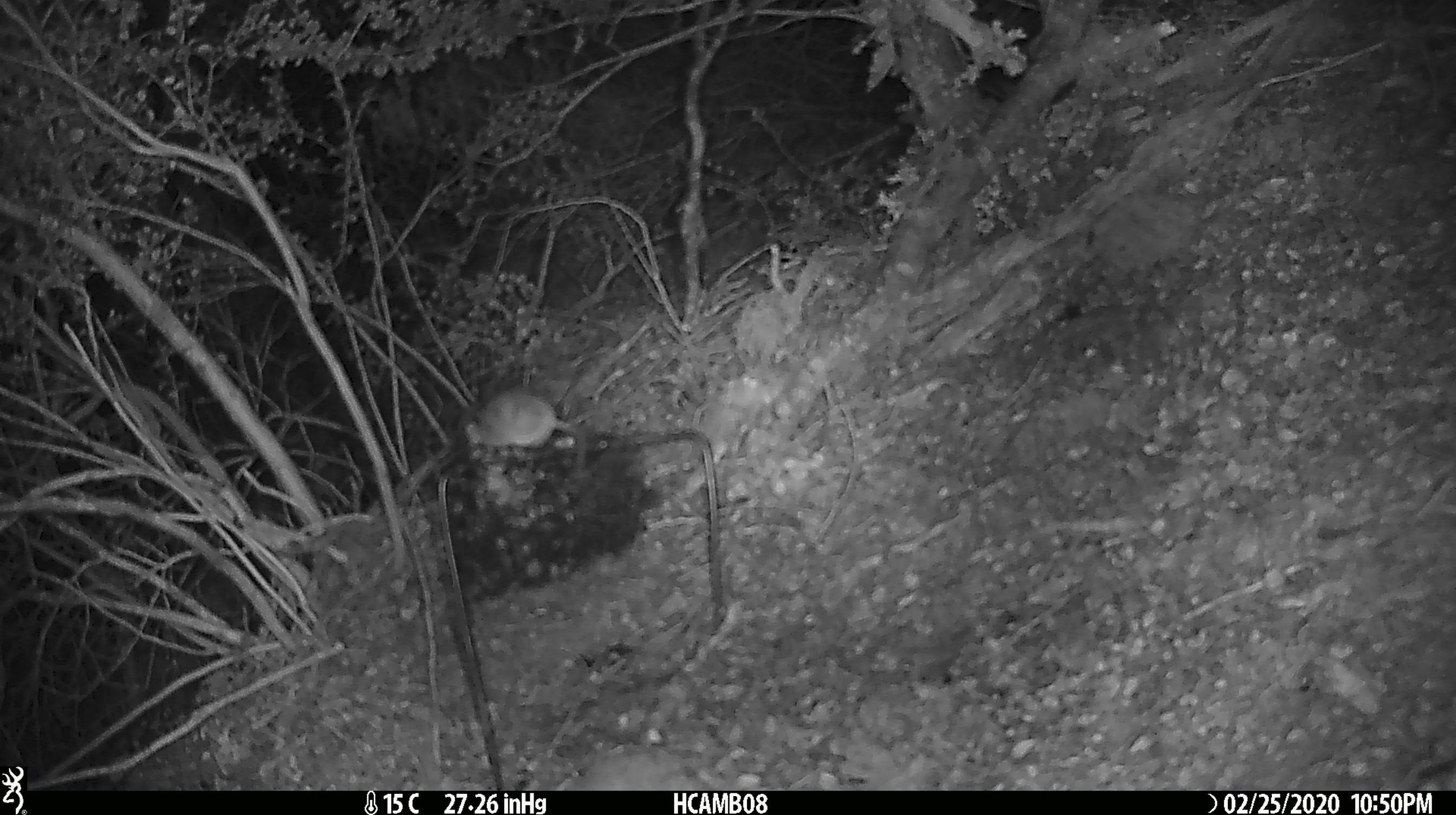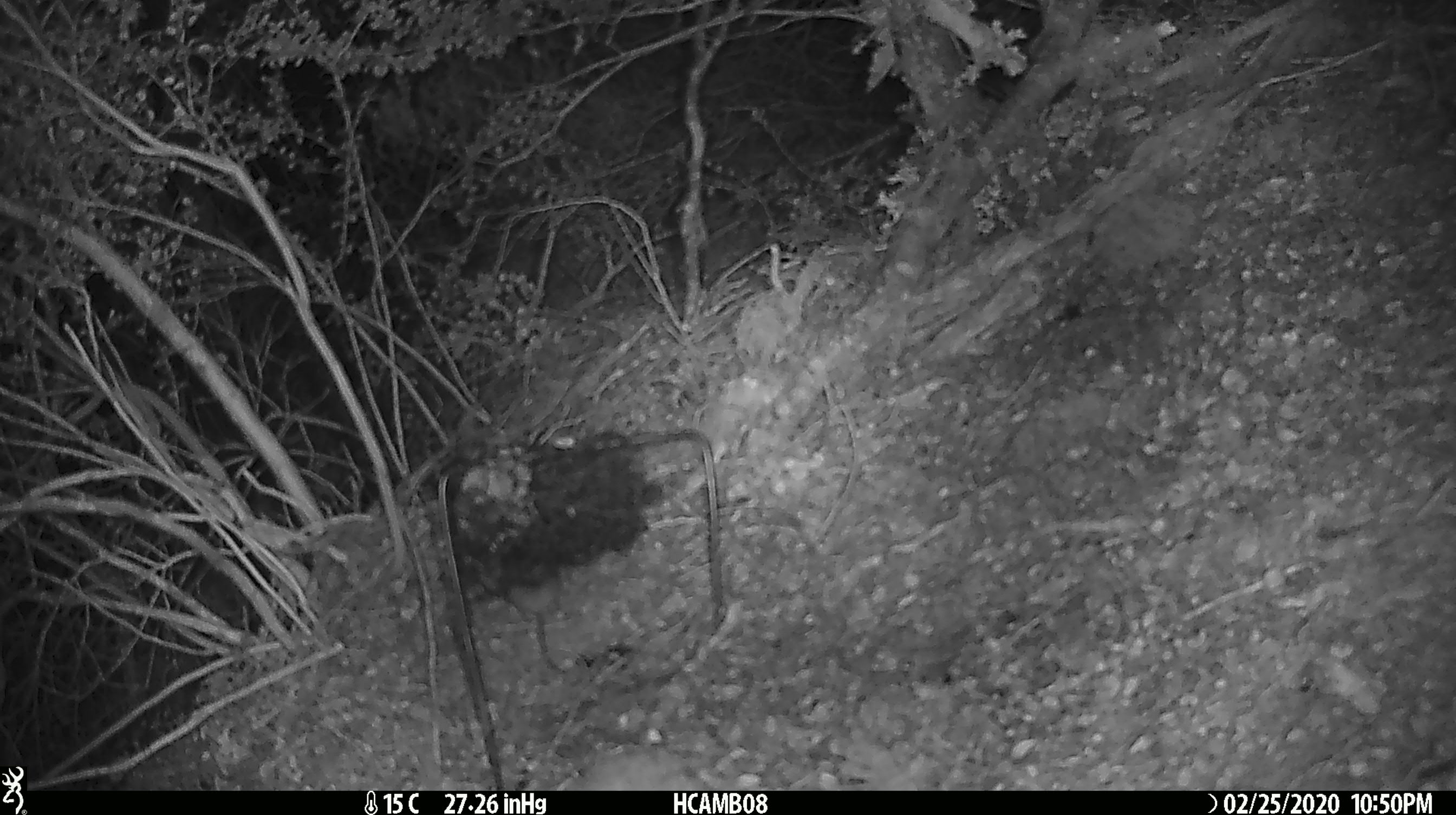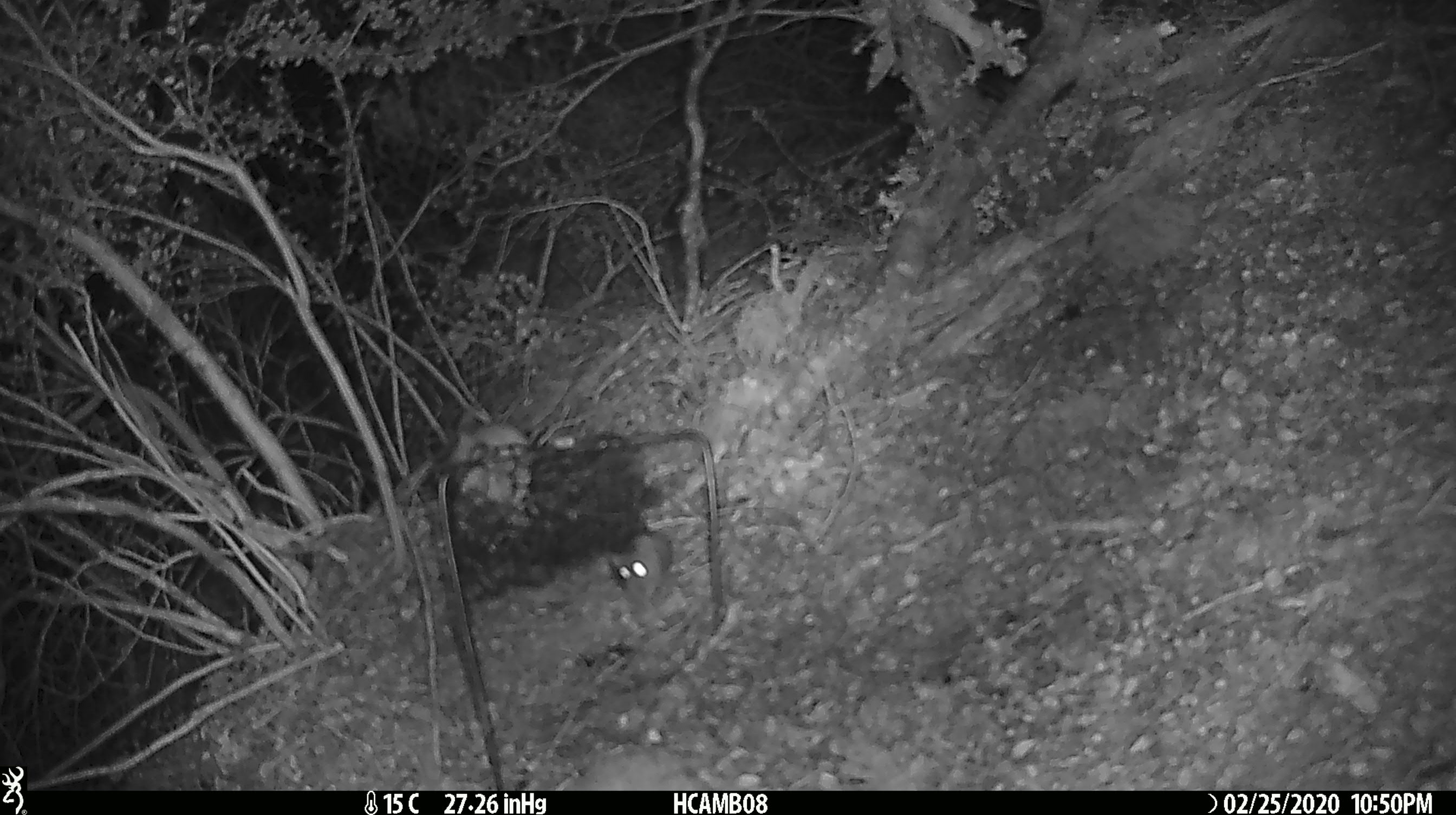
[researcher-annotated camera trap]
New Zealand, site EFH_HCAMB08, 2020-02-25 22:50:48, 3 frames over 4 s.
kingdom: Animalia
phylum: Chordata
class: Mammalia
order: Rodentia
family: Muridae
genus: Mus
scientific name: Mus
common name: mouse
Mouse (Mus).